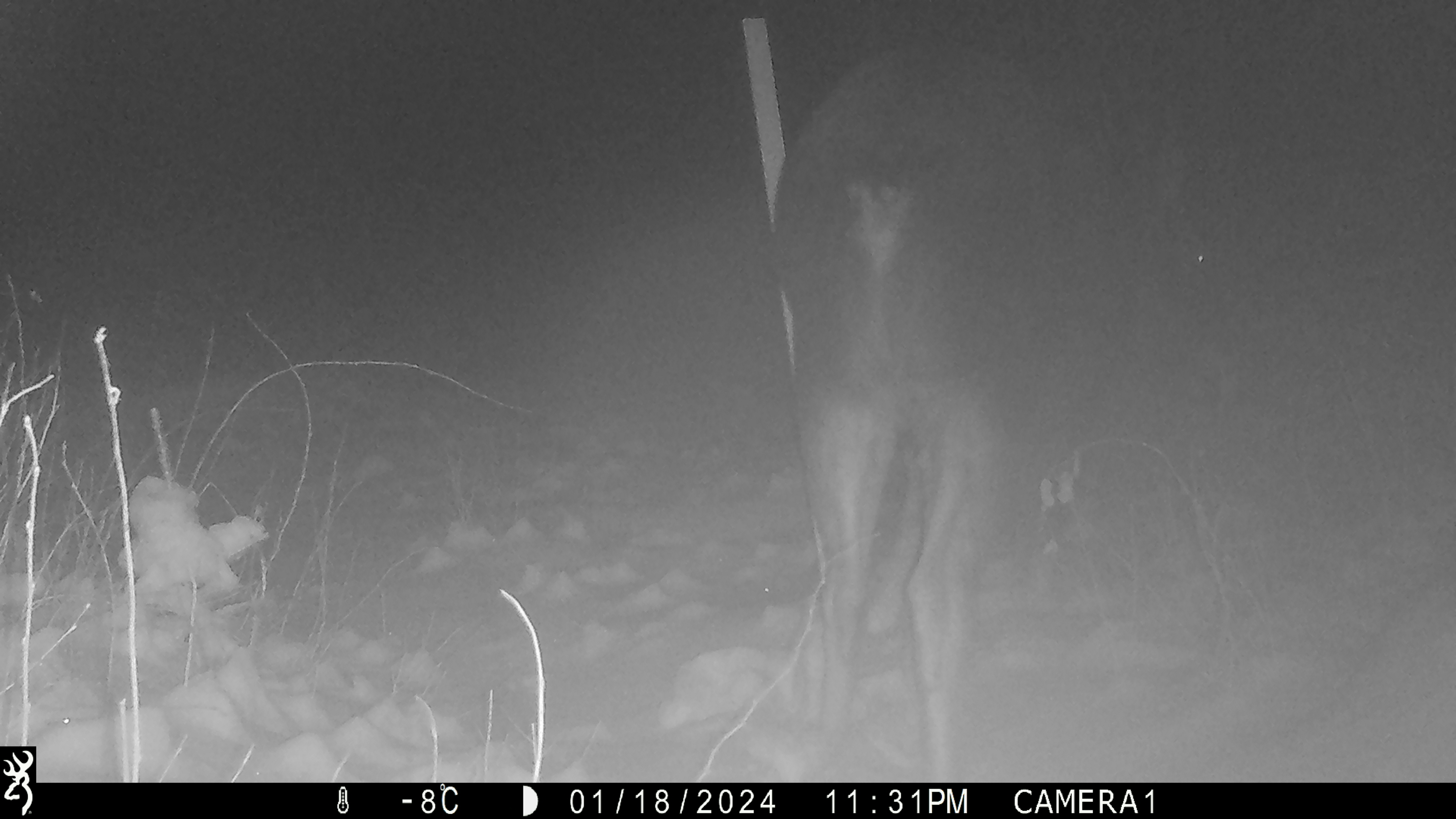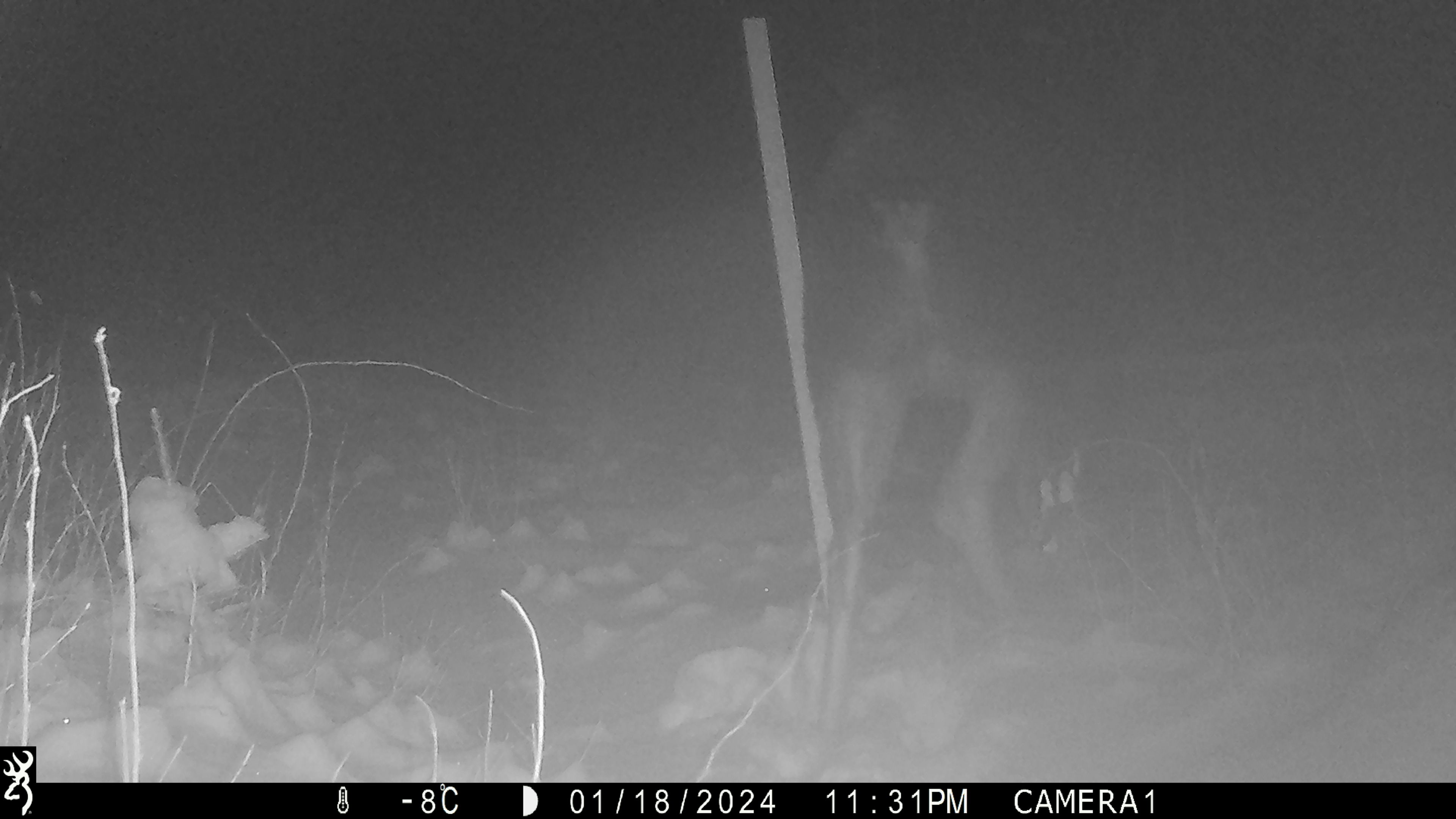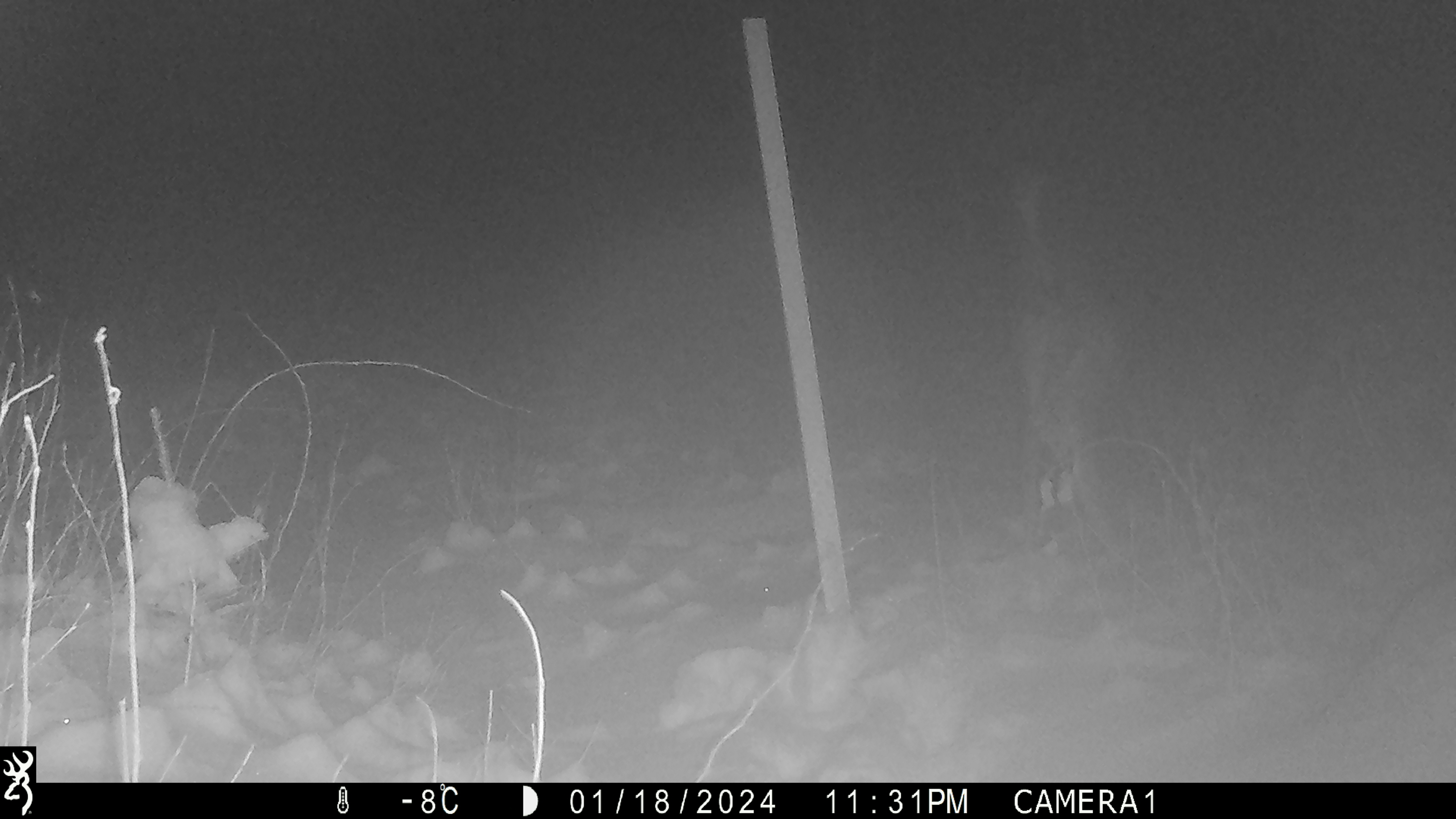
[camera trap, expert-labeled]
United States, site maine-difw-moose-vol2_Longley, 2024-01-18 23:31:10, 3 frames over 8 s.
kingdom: Animalia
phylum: Chordata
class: Mammalia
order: Artiodactyla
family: Cervidae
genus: Alces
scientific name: Alces alces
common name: moose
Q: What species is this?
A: Moose (Alces alces).